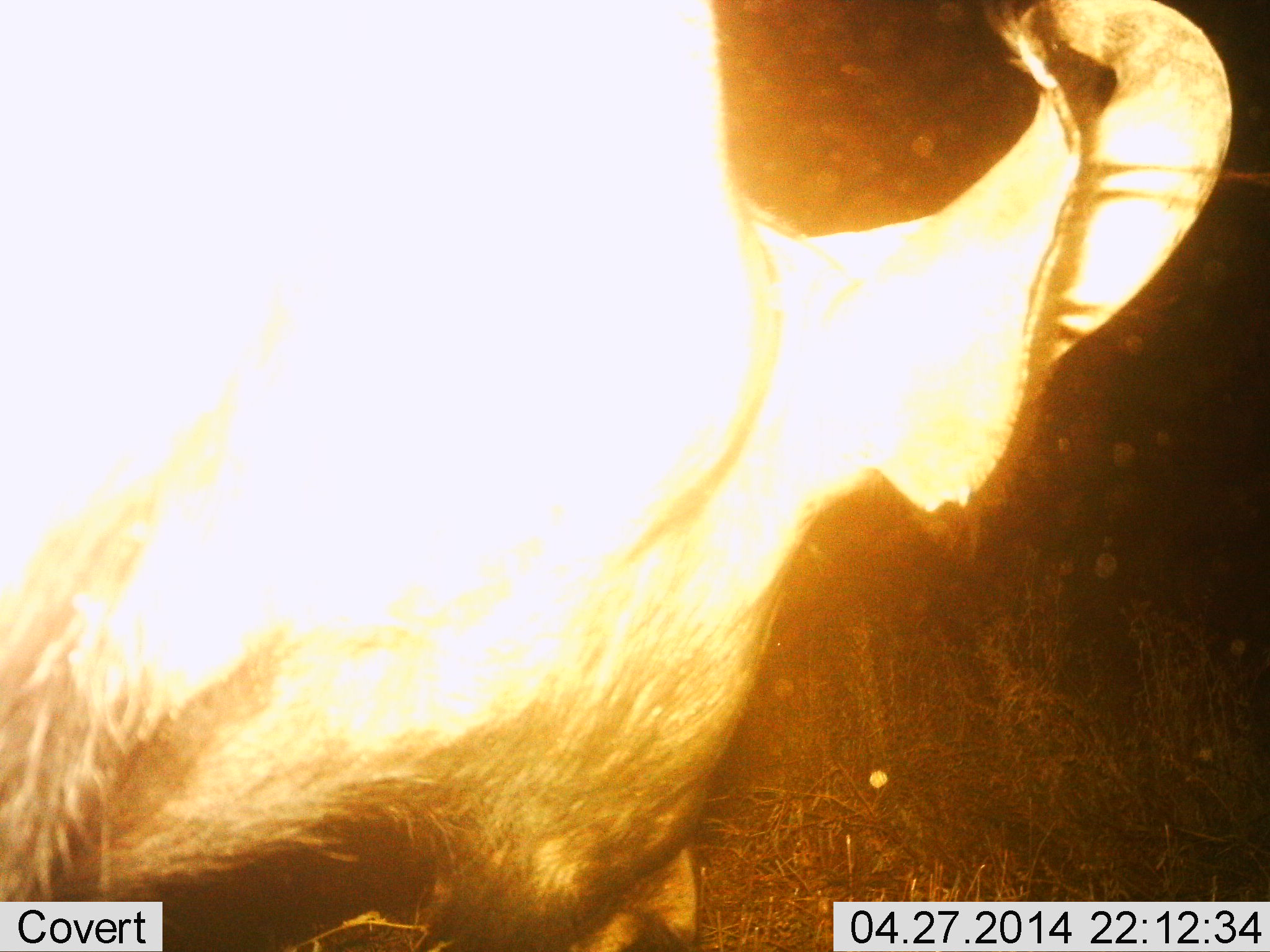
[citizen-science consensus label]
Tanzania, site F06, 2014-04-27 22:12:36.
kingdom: Animalia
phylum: Chordata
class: Mammalia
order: Artiodactyla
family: Bovidae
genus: Syncerus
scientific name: Syncerus caffer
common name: cape buffalo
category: buffalo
Buffalo (cape buffalo) (Syncerus caffer), count 1. Behavior (volunteer vote fractions): standing 57%, resting 0%, moving 0%, interacting 0%. Young present (vote fraction): 0%. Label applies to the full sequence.